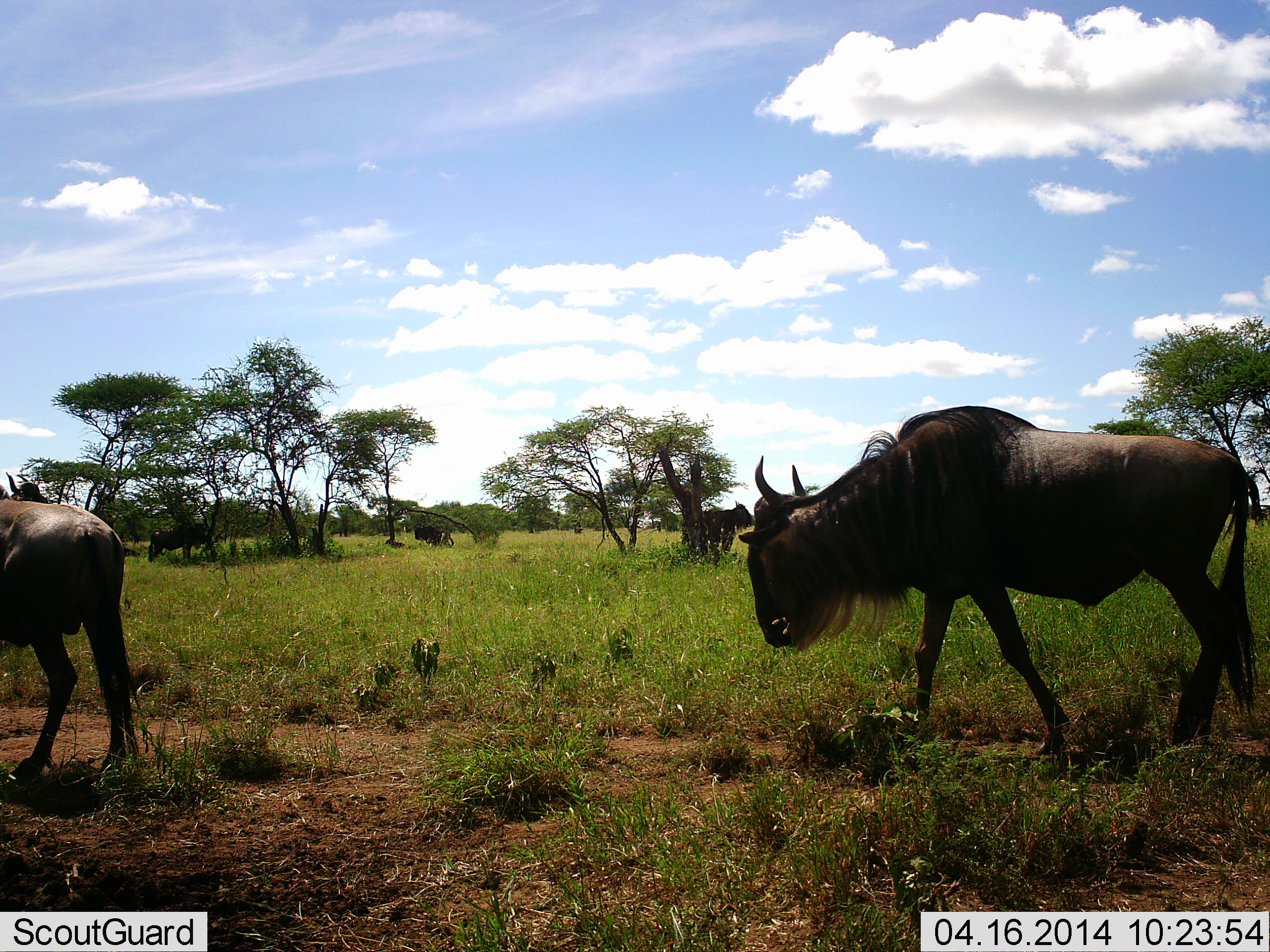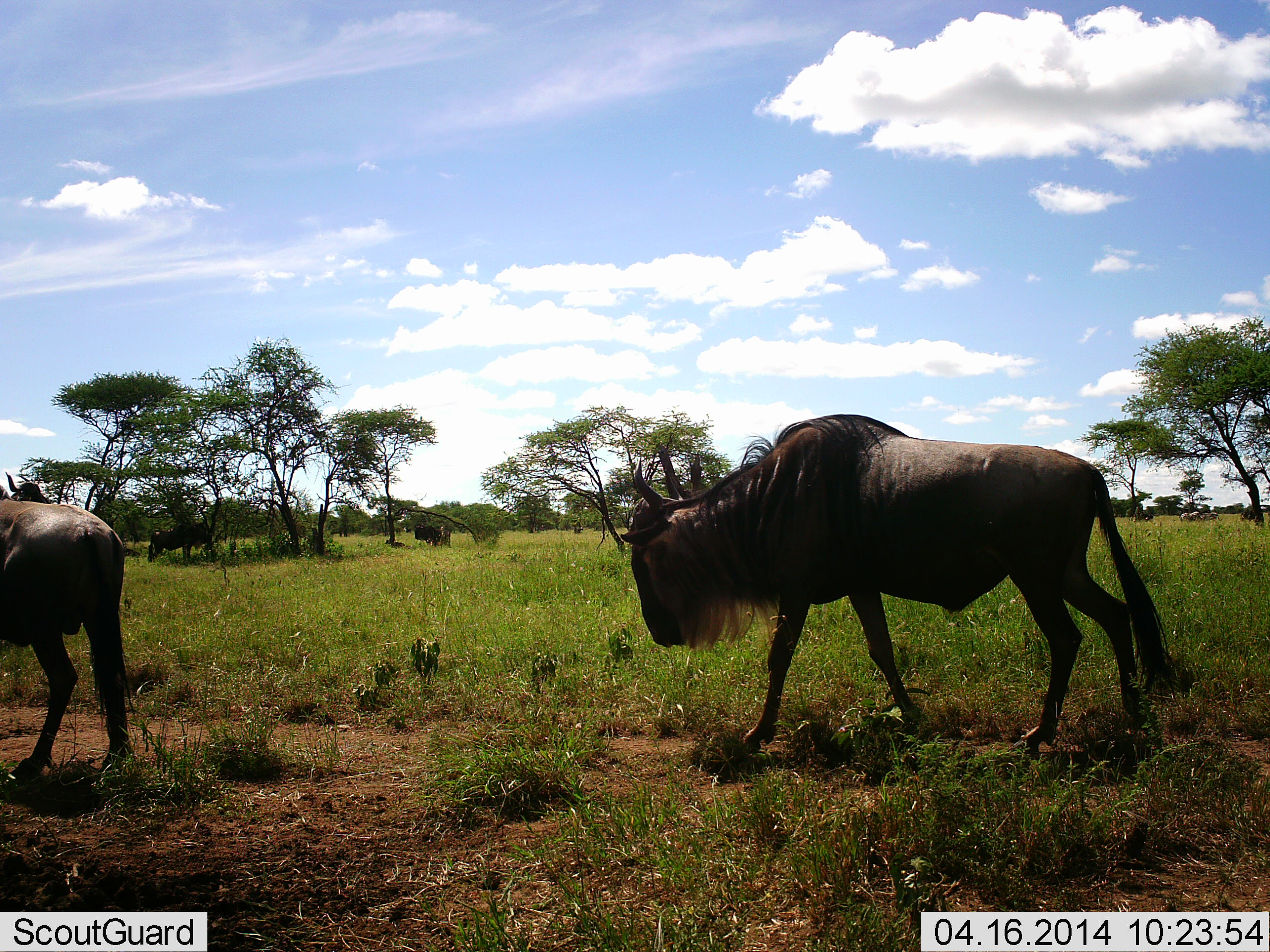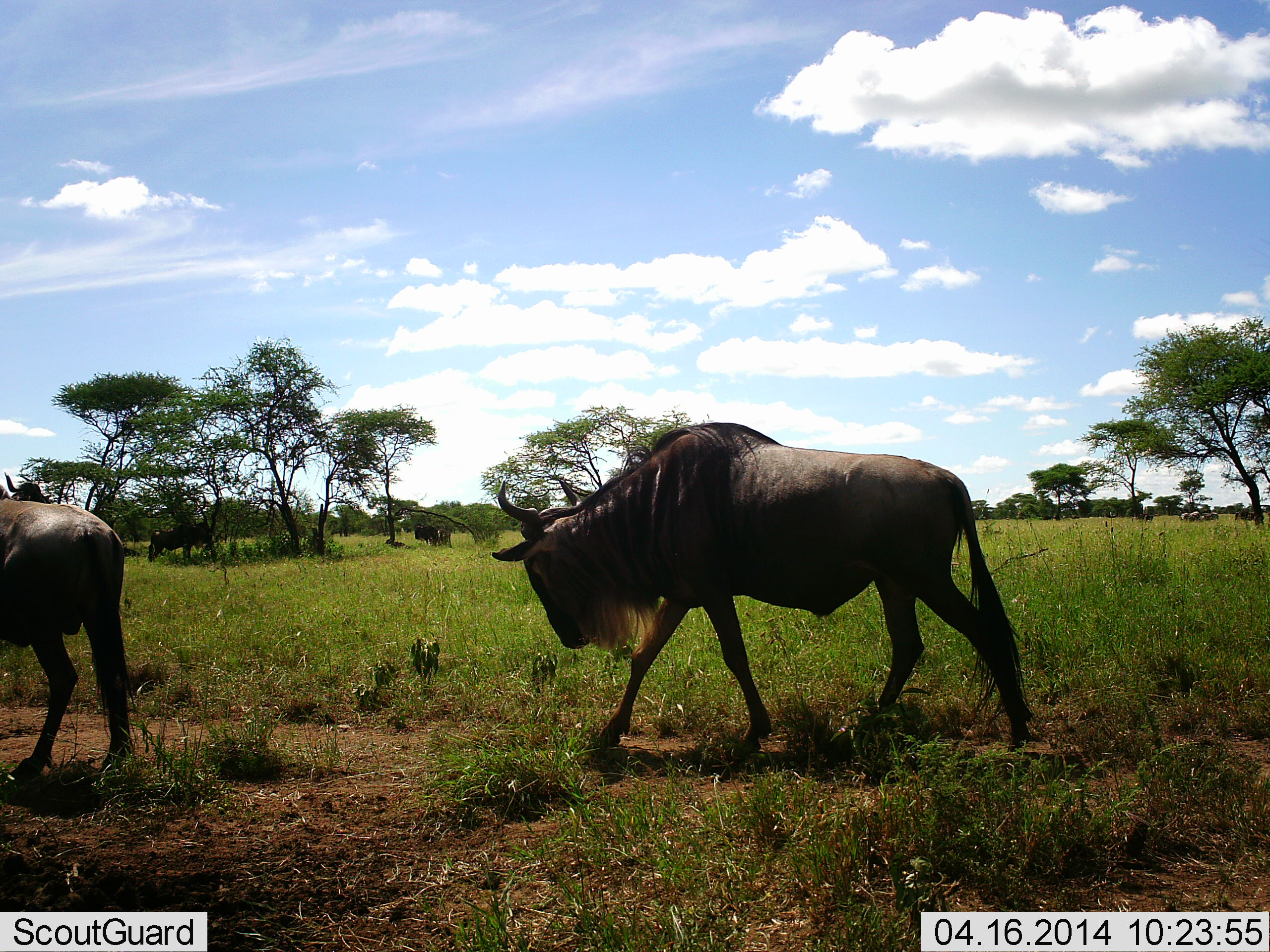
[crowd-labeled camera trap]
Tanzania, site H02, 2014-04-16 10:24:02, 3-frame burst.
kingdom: Animalia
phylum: Chordata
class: Mammalia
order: Artiodactyla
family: Bovidae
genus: Connochaetes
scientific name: Connochaetes taurinus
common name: blue wildebeest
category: wildebeest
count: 4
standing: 80%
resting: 10%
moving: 100%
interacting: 0%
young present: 0%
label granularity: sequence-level